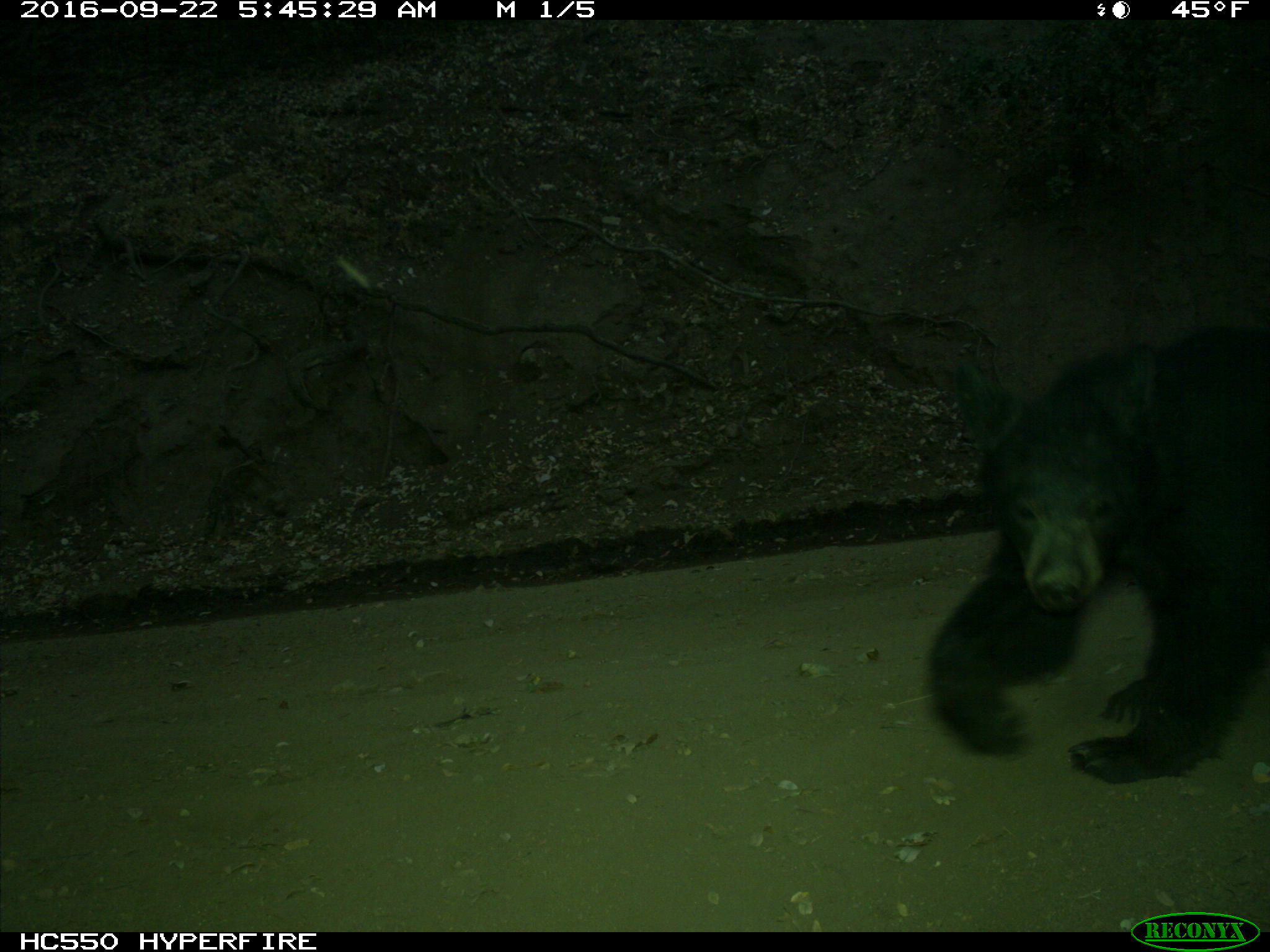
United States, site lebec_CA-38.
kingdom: Animalia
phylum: Chordata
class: Mammalia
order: Carnivora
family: Ursidae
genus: Ursus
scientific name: Ursus americanus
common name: american black bear